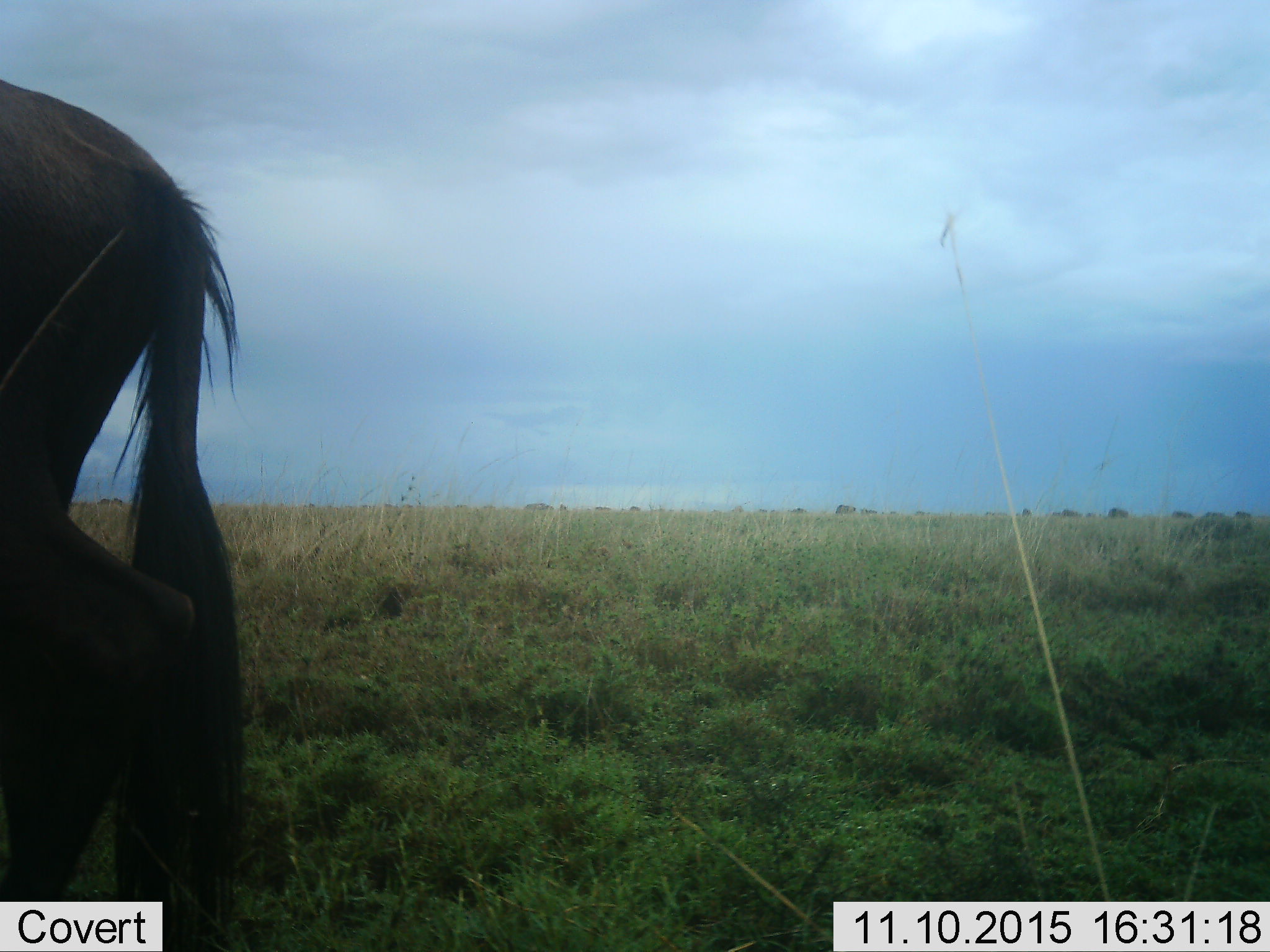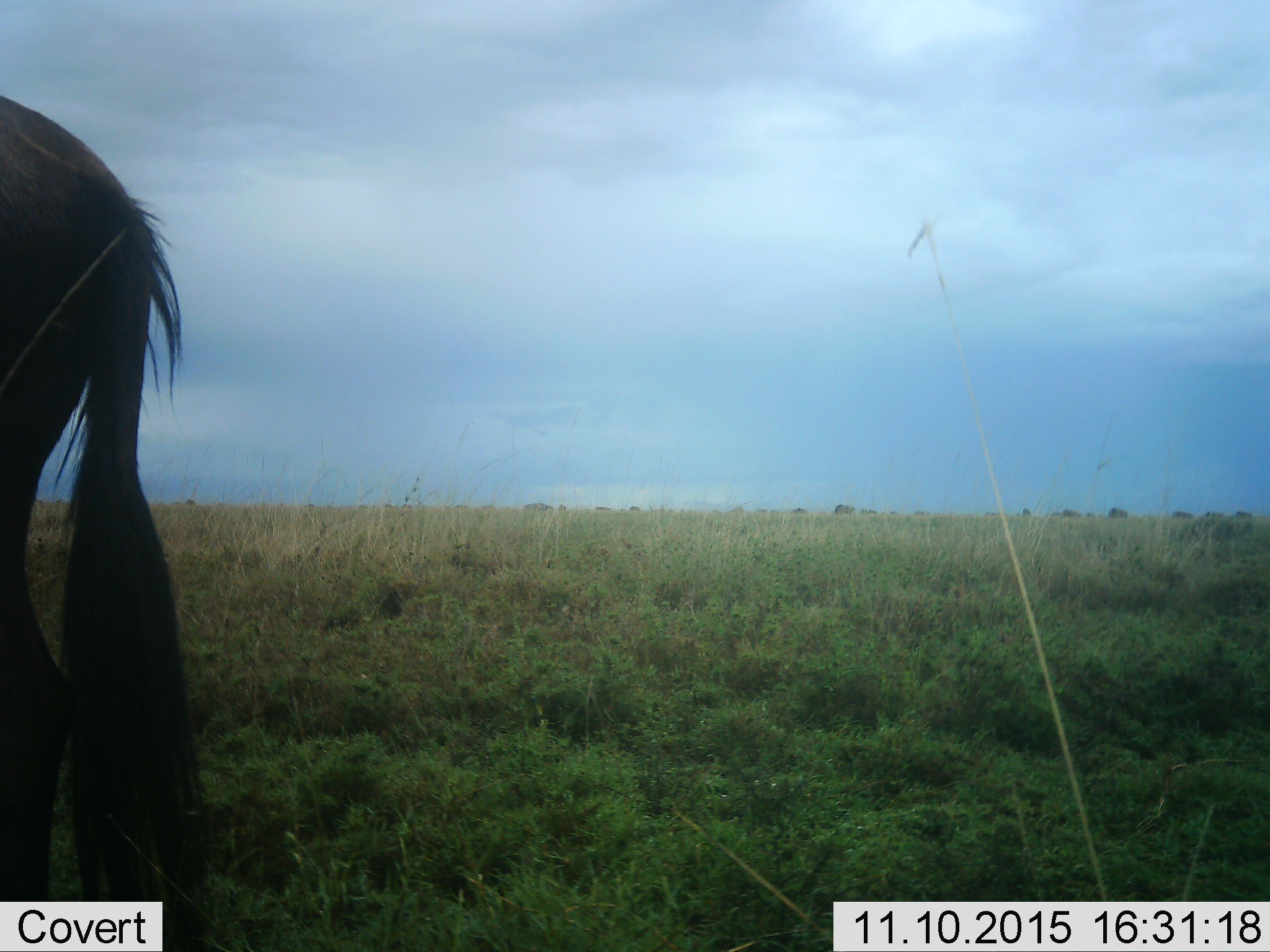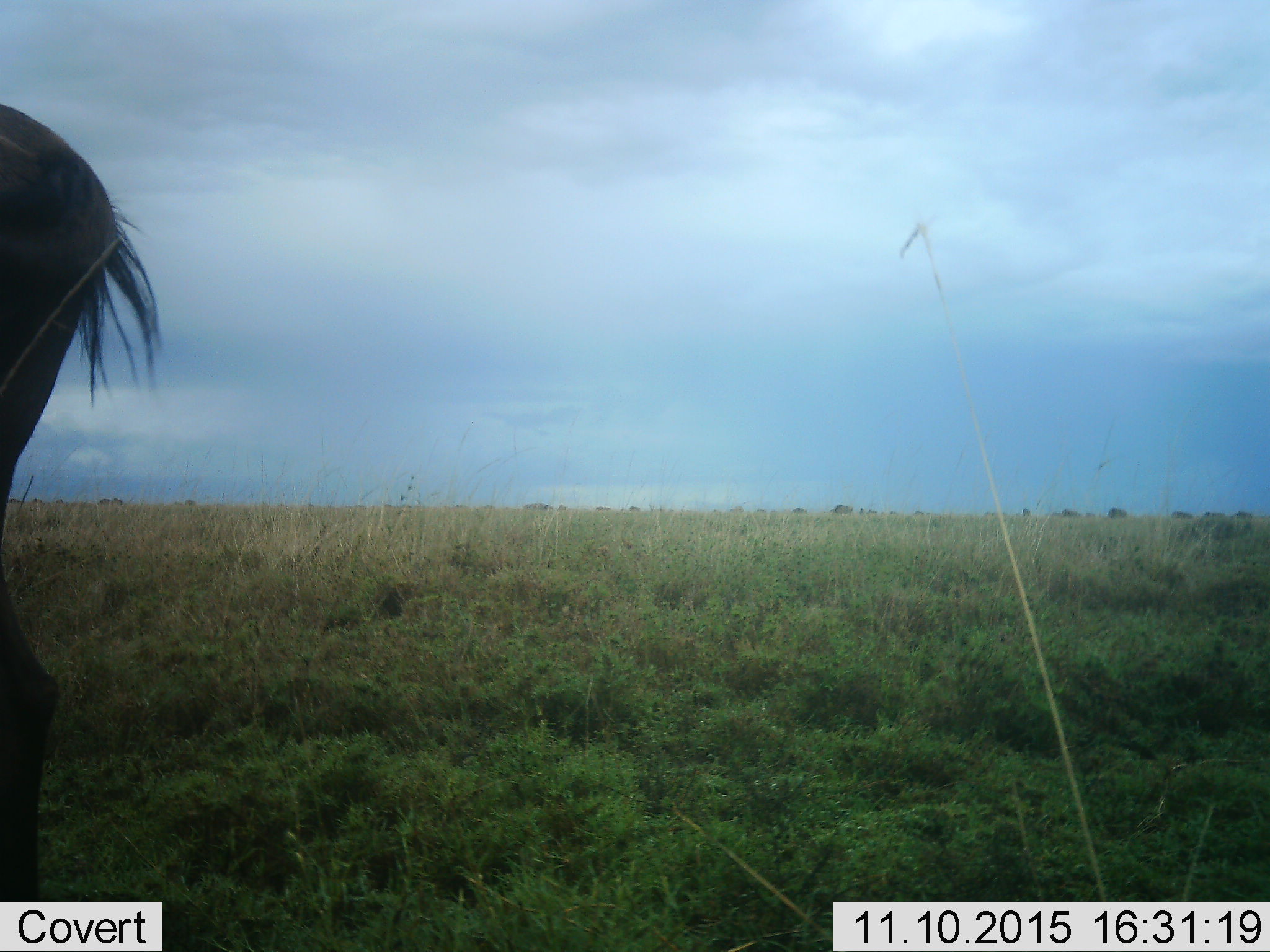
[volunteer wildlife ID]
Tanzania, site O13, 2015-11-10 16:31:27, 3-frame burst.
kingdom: Animalia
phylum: Chordata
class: Mammalia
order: Artiodactyla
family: Bovidae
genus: Connochaetes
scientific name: Connochaetes taurinus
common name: blue wildebeest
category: wildebeest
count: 1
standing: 33%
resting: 0%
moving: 83%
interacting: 0%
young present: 0%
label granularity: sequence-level